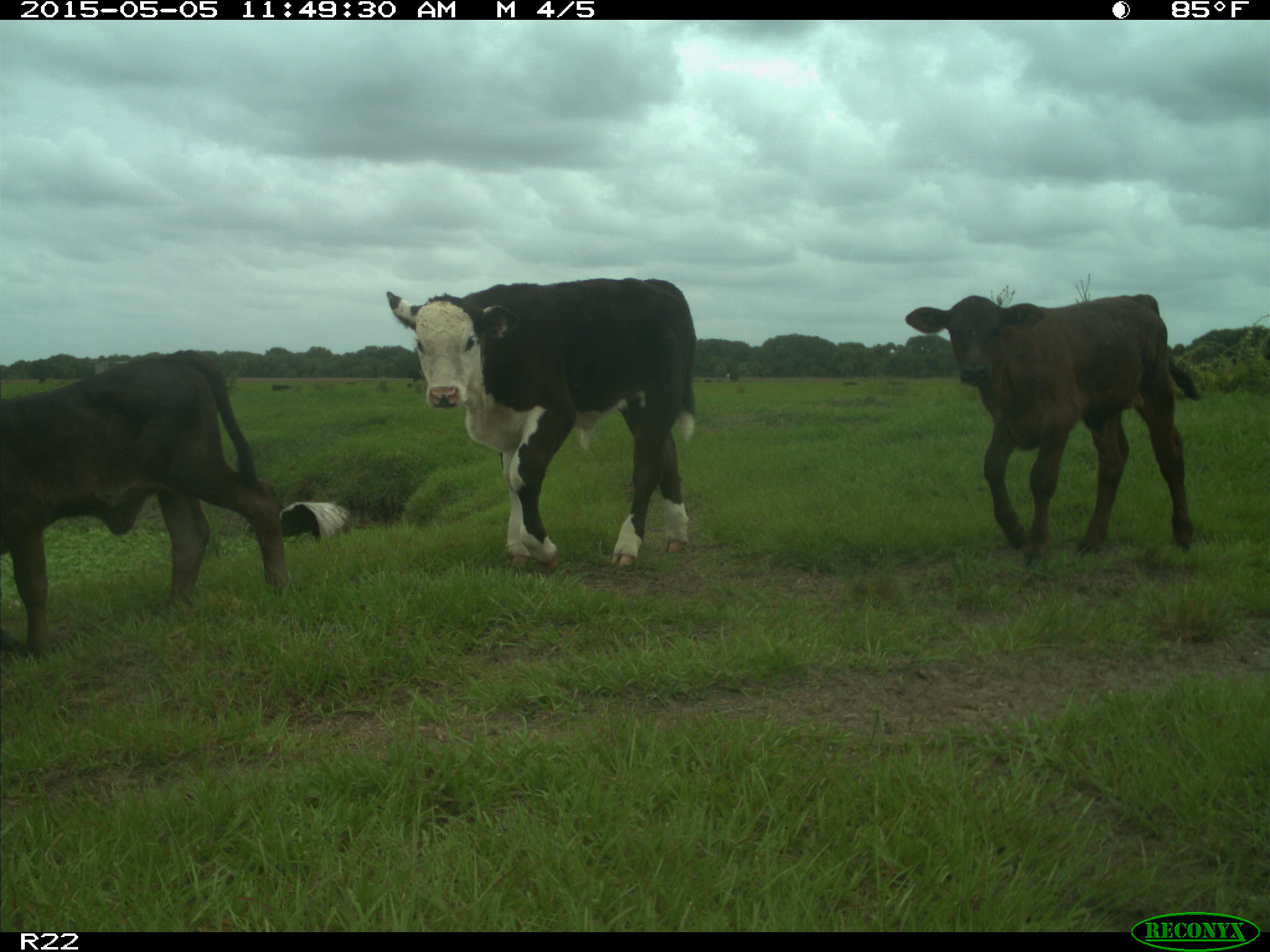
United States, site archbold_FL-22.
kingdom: Animalia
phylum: Chordata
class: Mammalia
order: Artiodactyla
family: Bovidae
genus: Bos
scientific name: Bos taurus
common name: domestic cow